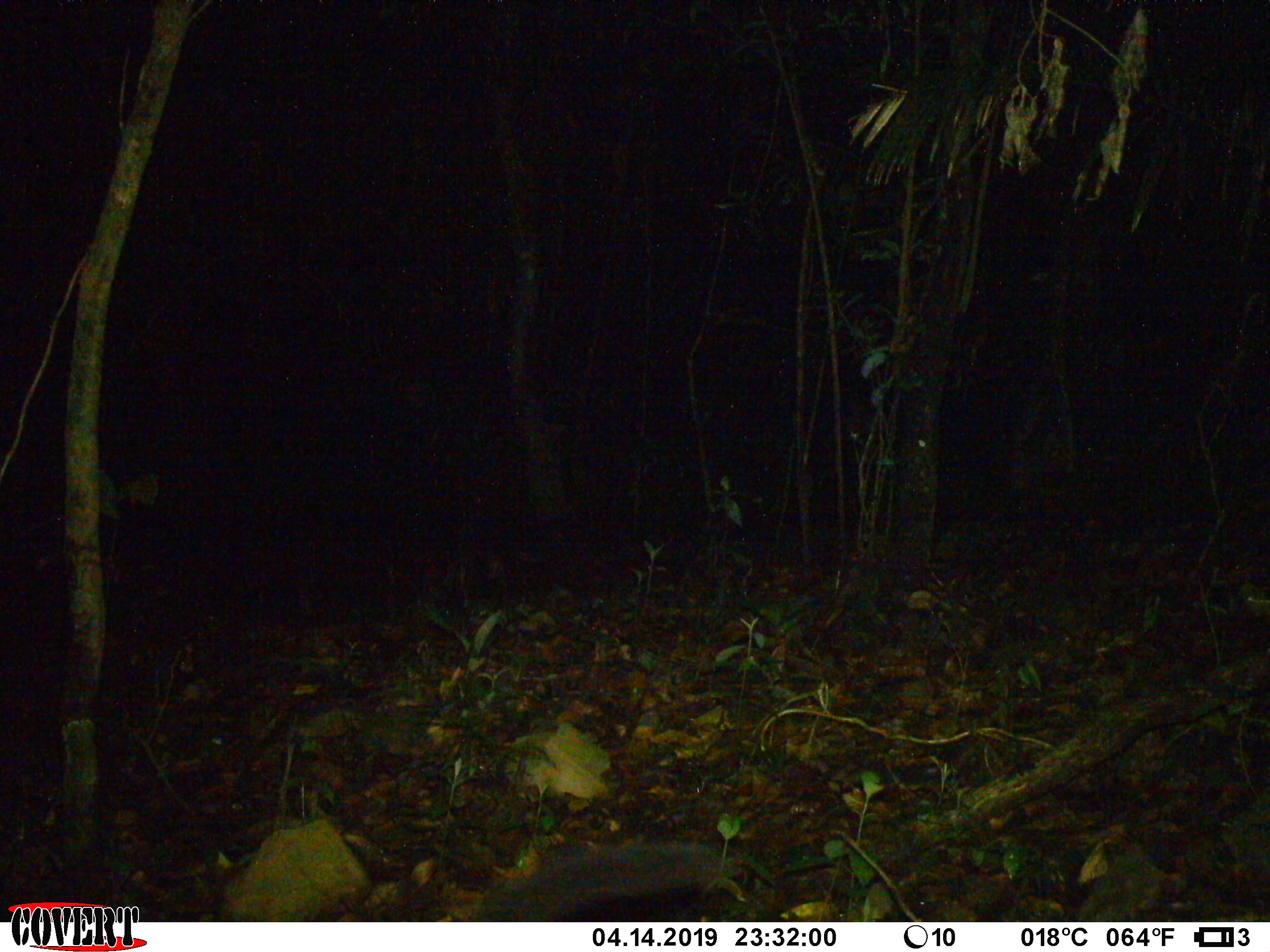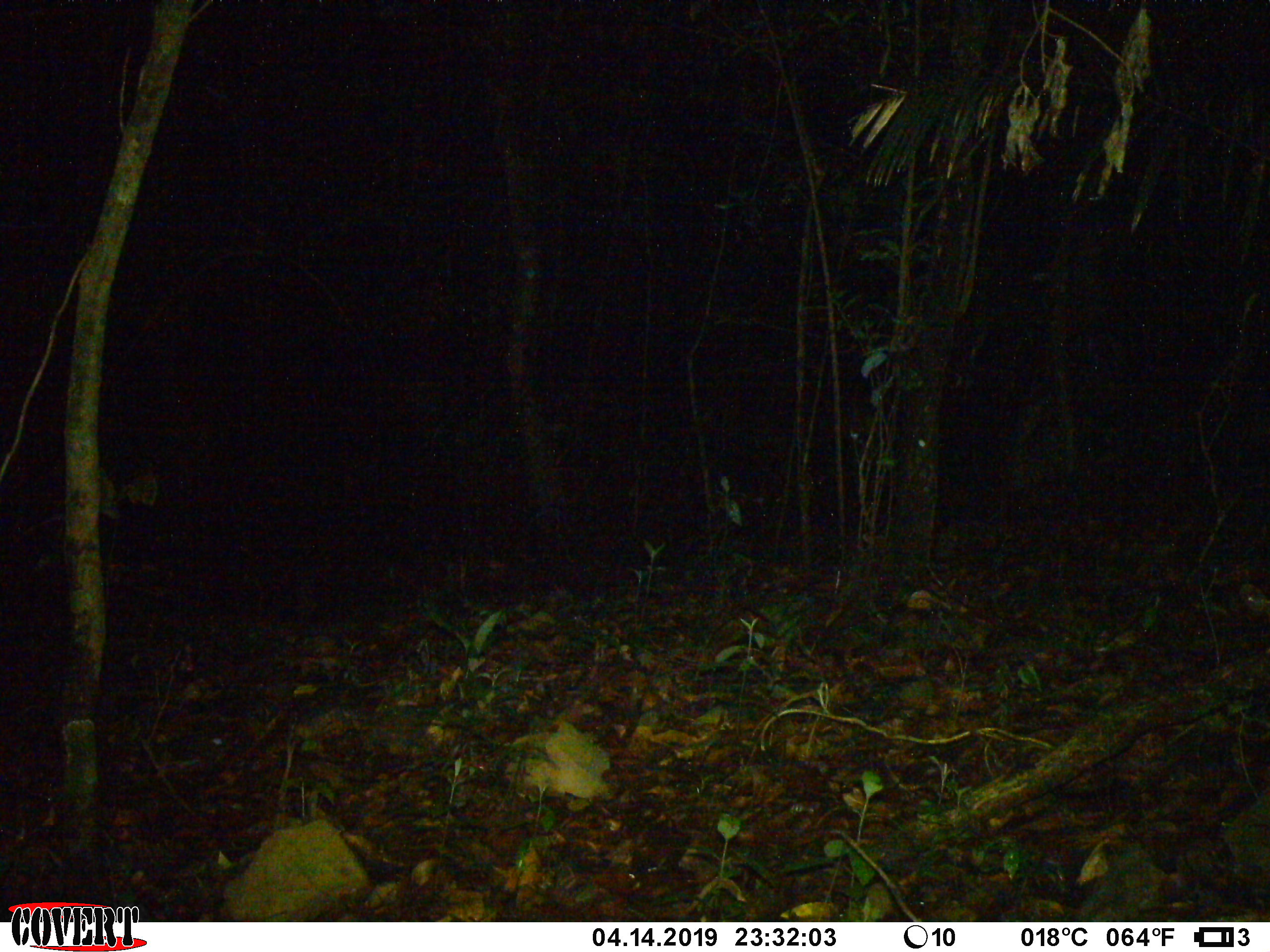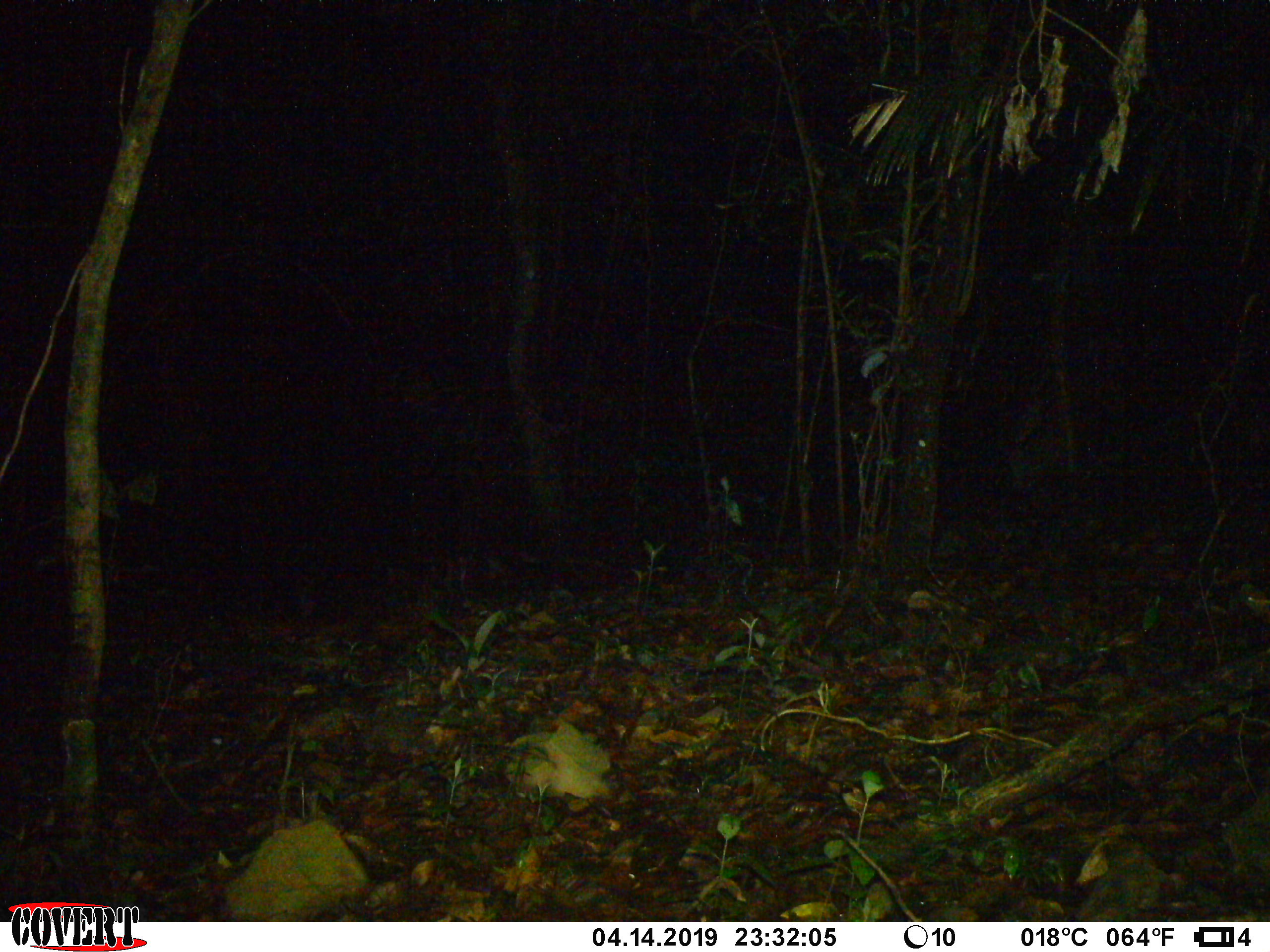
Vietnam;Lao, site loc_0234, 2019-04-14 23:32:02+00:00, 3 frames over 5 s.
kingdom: Animalia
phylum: Chordata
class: Mammalia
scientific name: Mammalia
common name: mammal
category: unidentified small mammal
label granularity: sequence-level